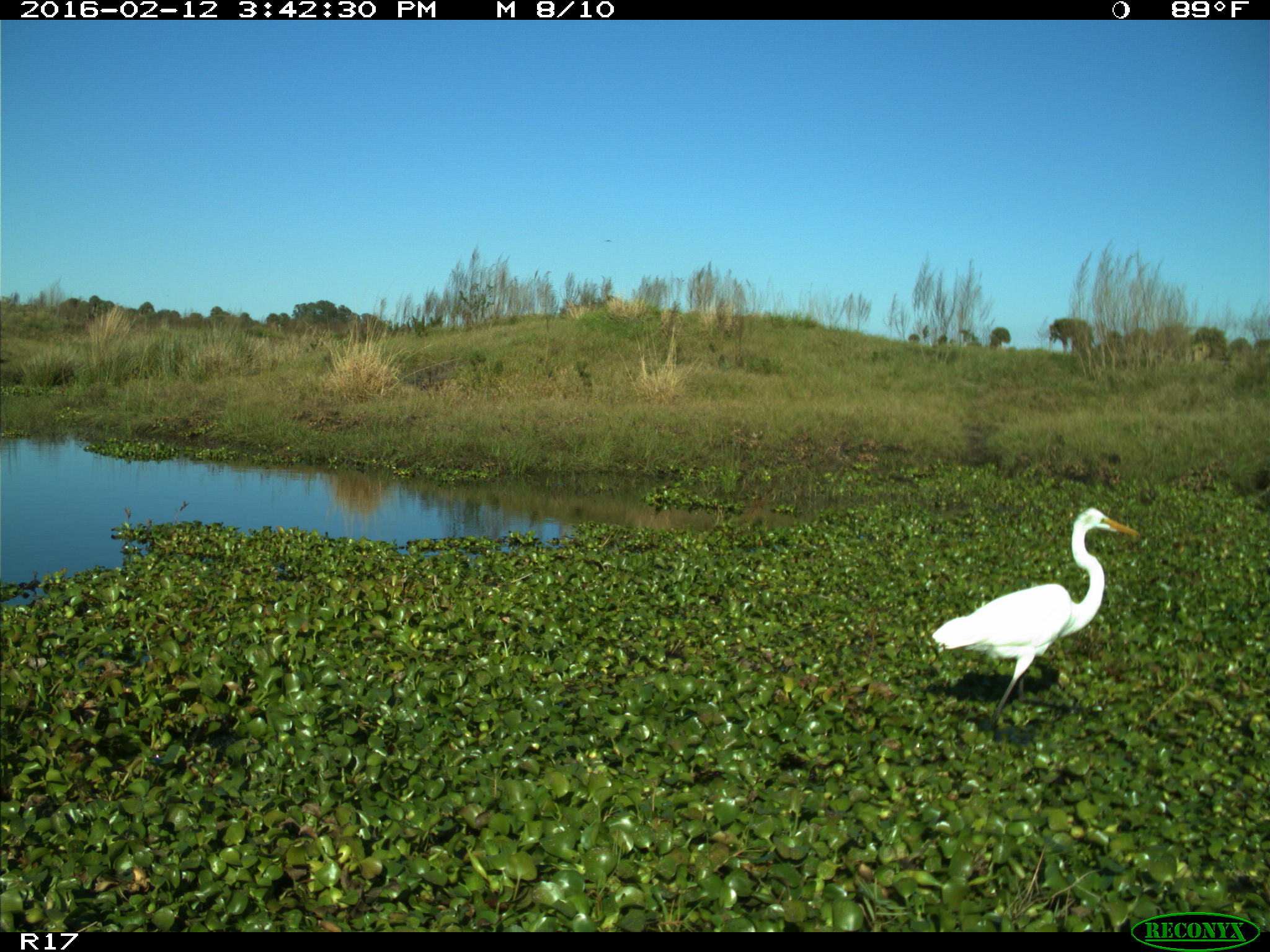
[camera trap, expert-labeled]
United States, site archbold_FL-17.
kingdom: Animalia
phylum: Chordata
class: Aves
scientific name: Aves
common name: birds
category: unidentified bird